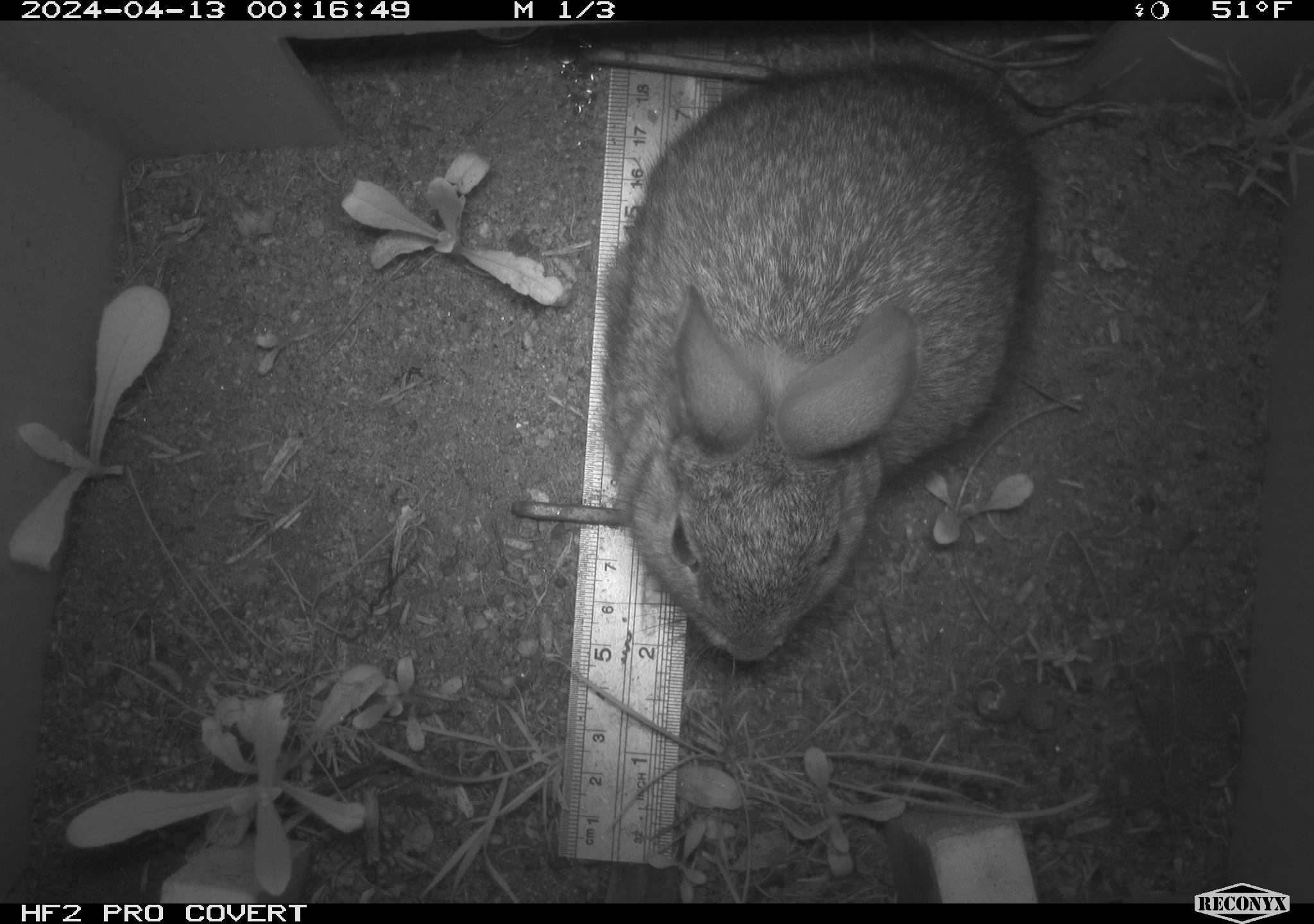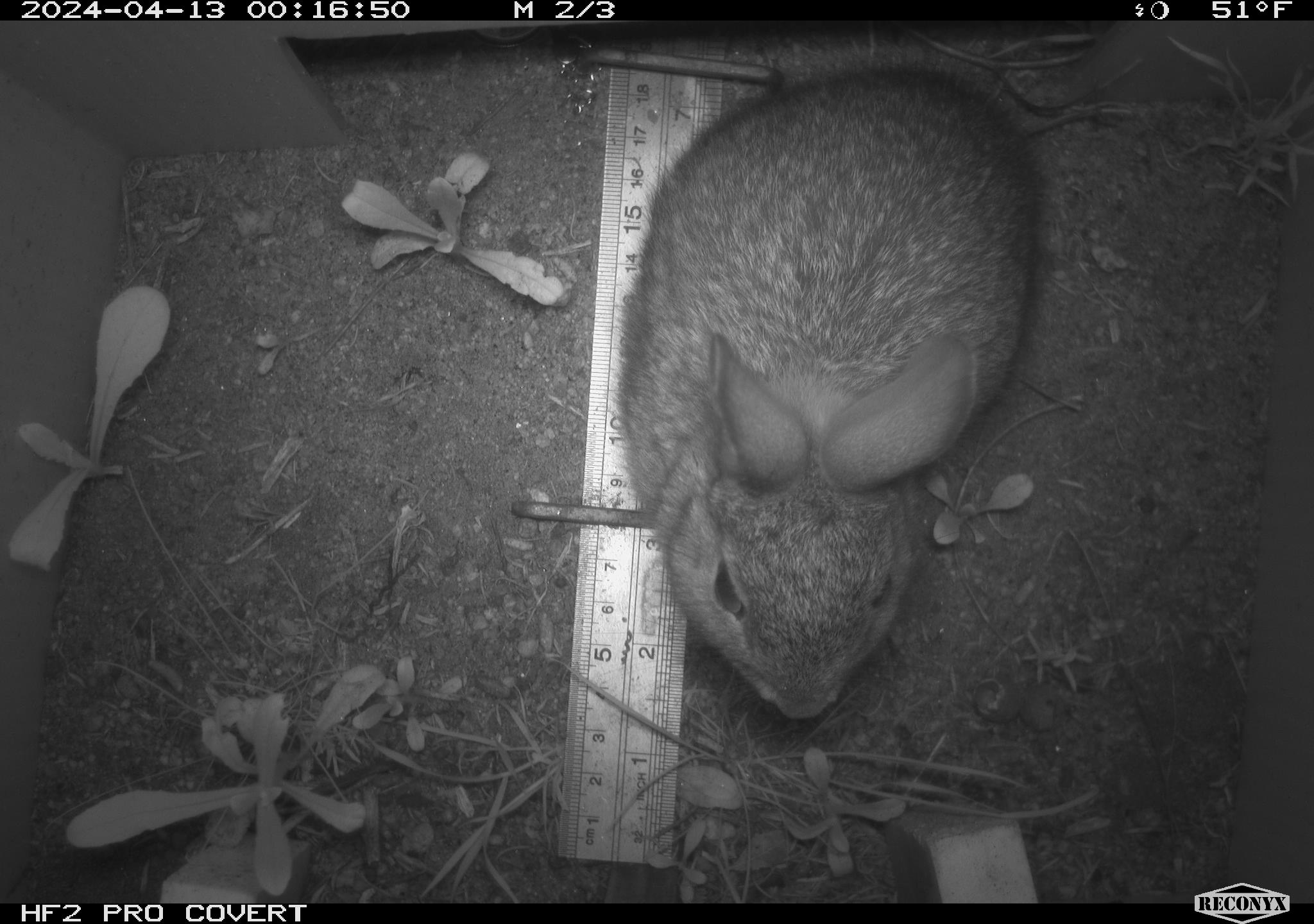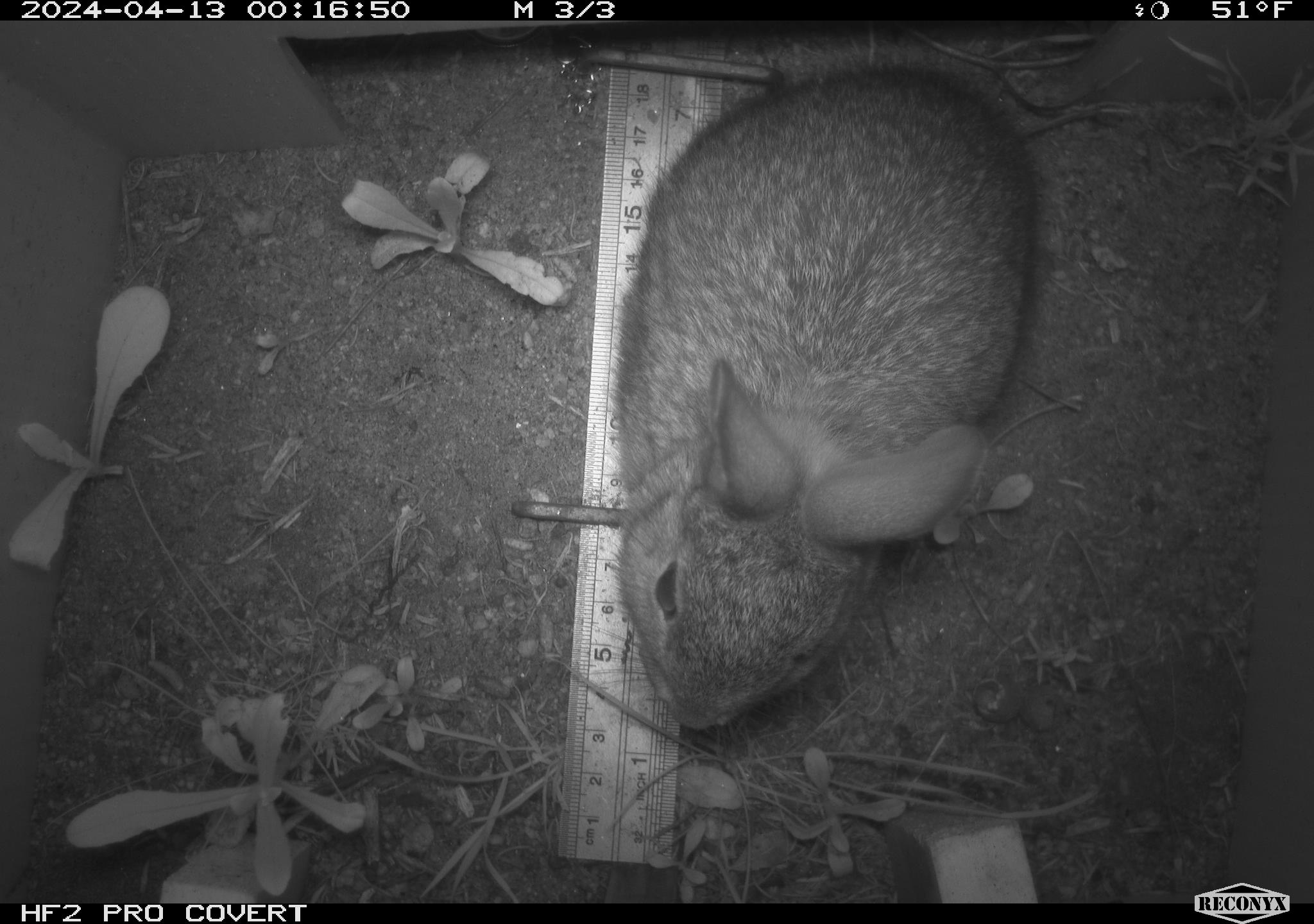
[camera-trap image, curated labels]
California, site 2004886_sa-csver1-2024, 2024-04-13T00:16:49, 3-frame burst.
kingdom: Animalia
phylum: Chordata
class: Mammalia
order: Lagomorpha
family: Leporidae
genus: Sylvilagus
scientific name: Sylvilagus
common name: cottontail rabbits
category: sylvilagus species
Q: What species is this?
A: Sylvilagus species (cottontail rabbits) (Sylvilagus).